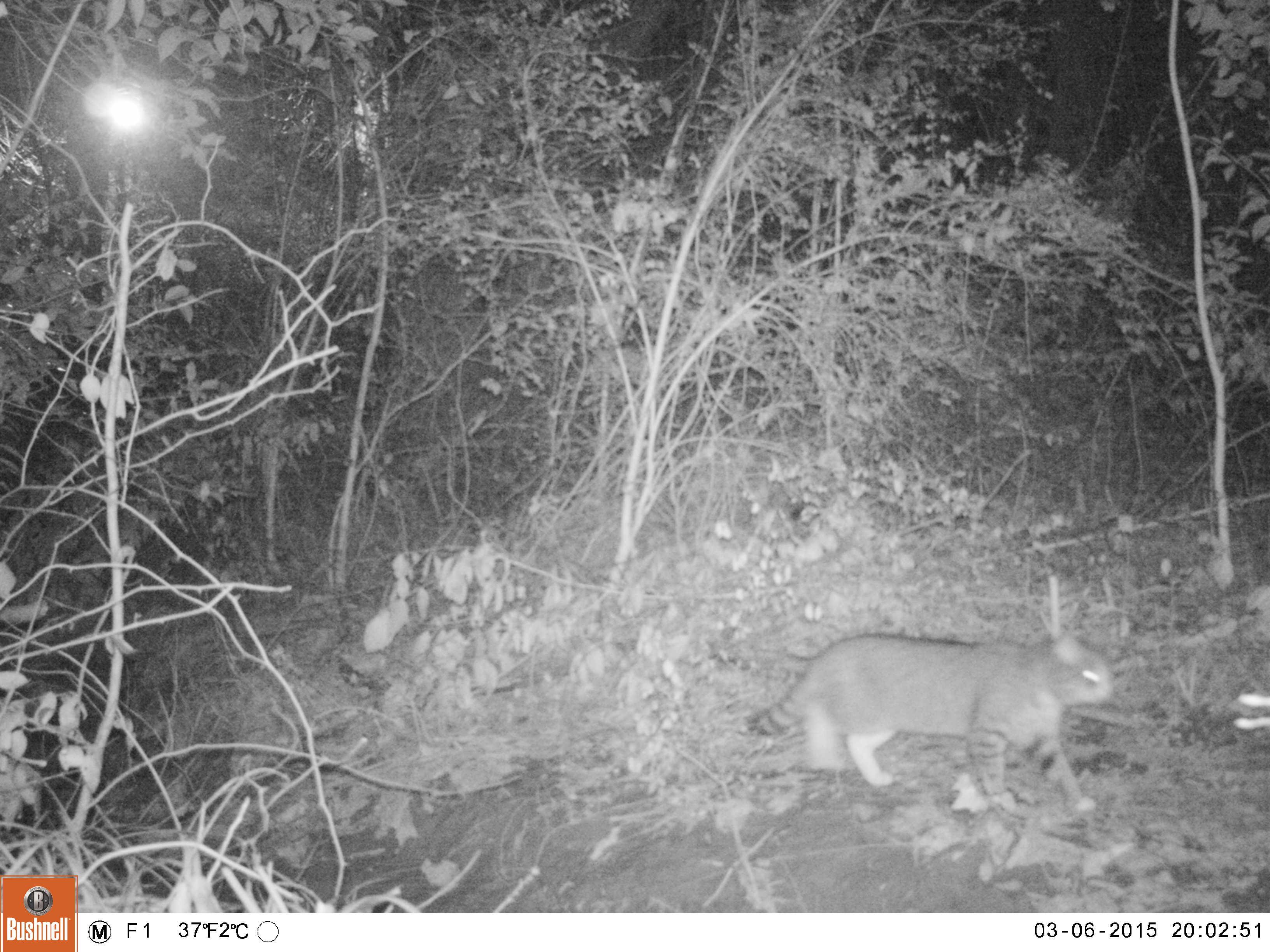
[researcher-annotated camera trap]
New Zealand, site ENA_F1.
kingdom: Animalia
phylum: Chordata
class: Mammalia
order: Carnivora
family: Felidae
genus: Felis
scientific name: Felis catus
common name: domestic cat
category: cat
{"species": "cat (domestic cat) (Felis catus)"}